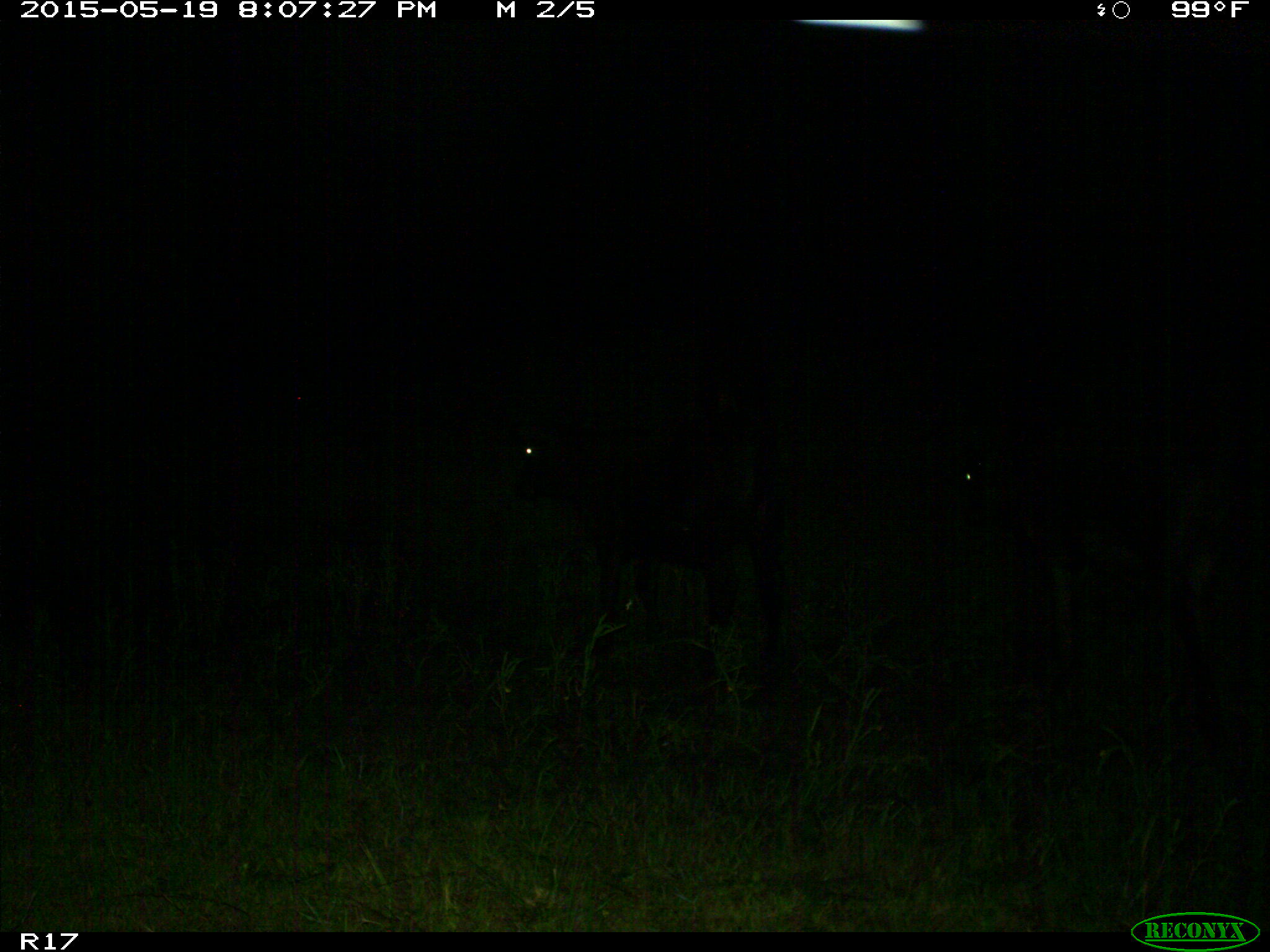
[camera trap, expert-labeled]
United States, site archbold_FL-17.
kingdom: Animalia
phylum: Chordata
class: Mammalia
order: Artiodactyla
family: Bovidae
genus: Bos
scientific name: Bos taurus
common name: domestic cow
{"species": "Bos taurus (domestic cow)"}